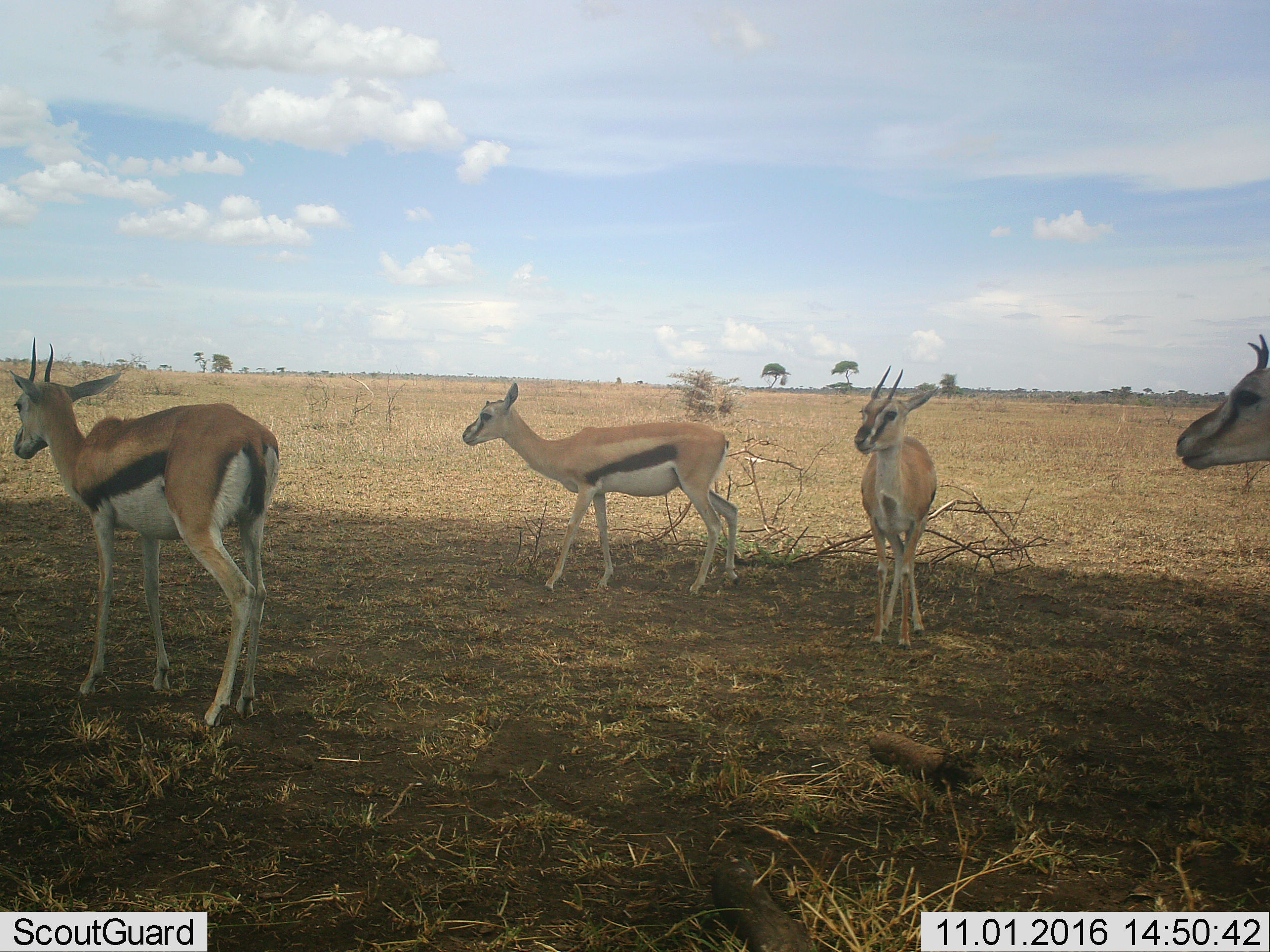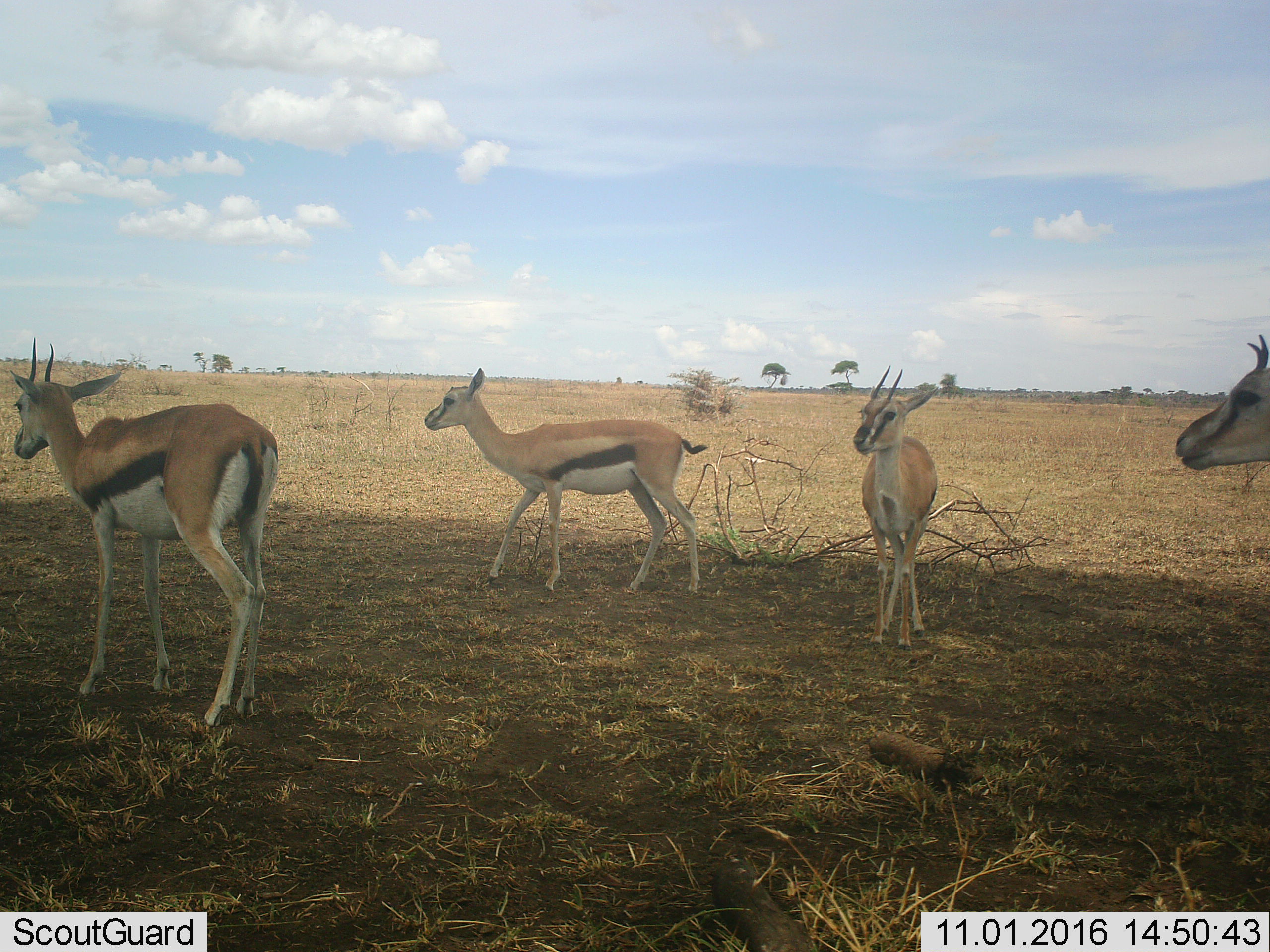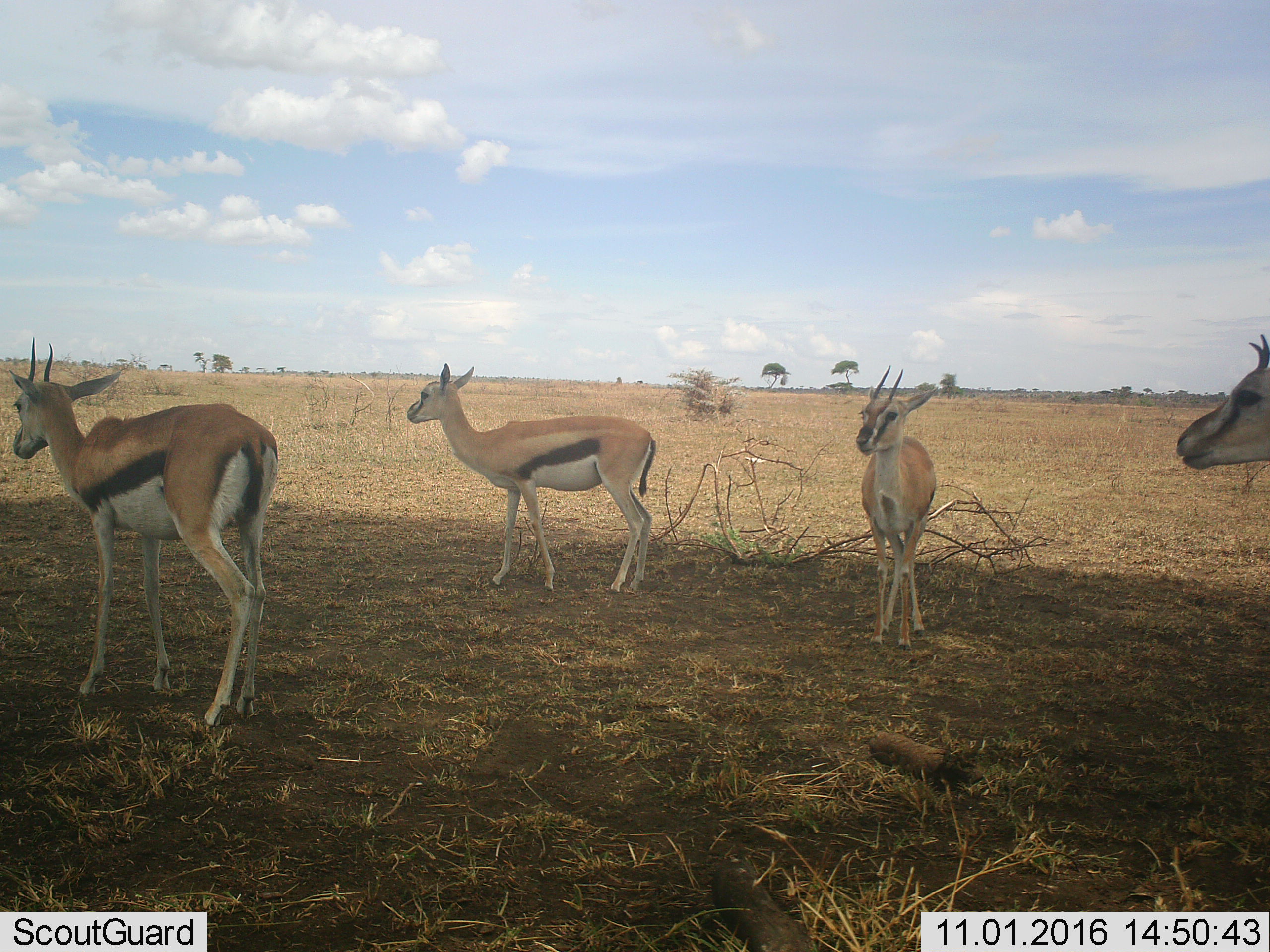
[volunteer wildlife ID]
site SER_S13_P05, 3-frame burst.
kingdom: Animalia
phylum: Chordata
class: Mammalia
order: Artiodactyla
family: Bovidae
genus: Eudorcas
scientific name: Eudorcas thomsonii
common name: thomson's gazelle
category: gazellethomsons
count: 4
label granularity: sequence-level